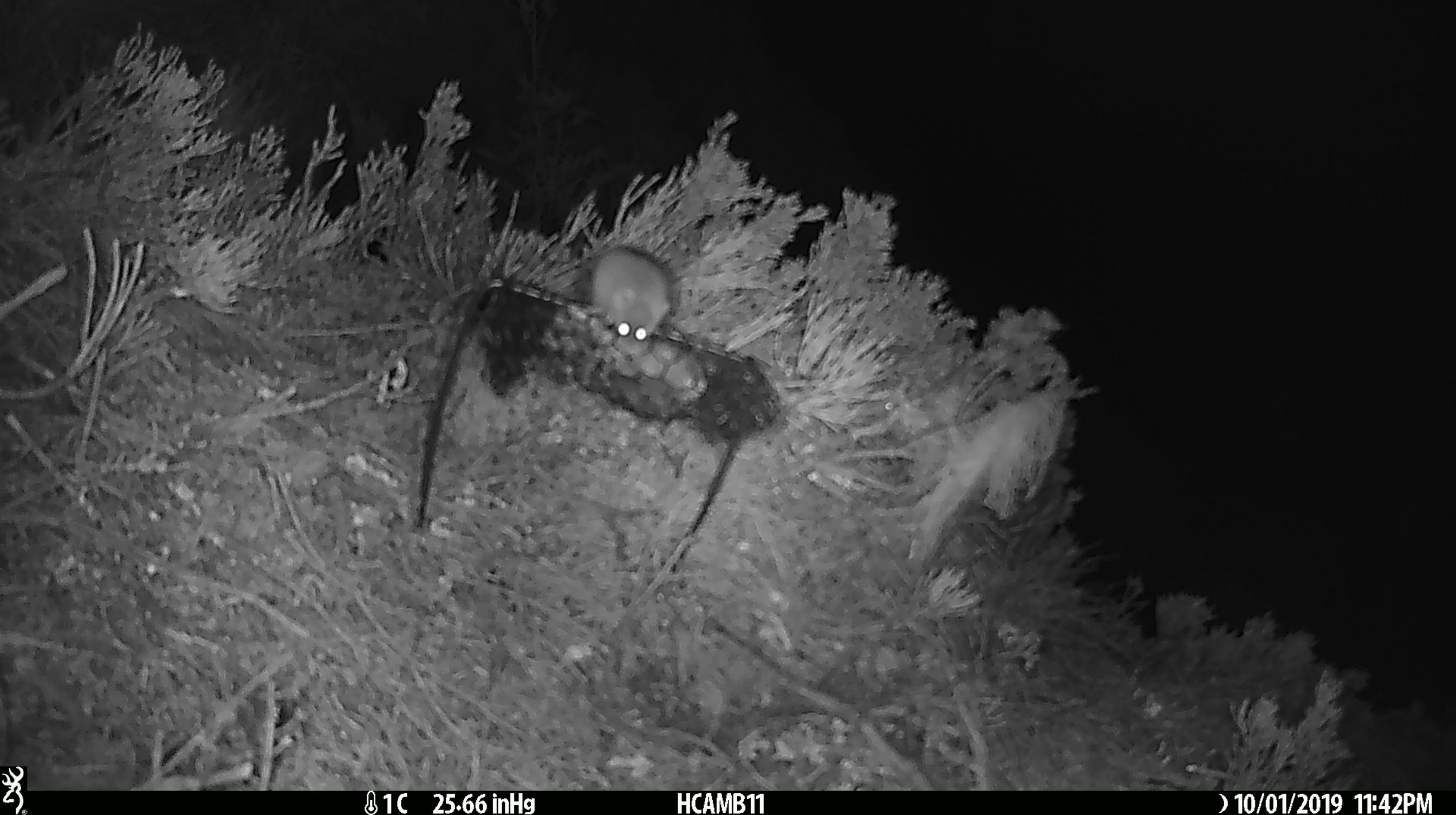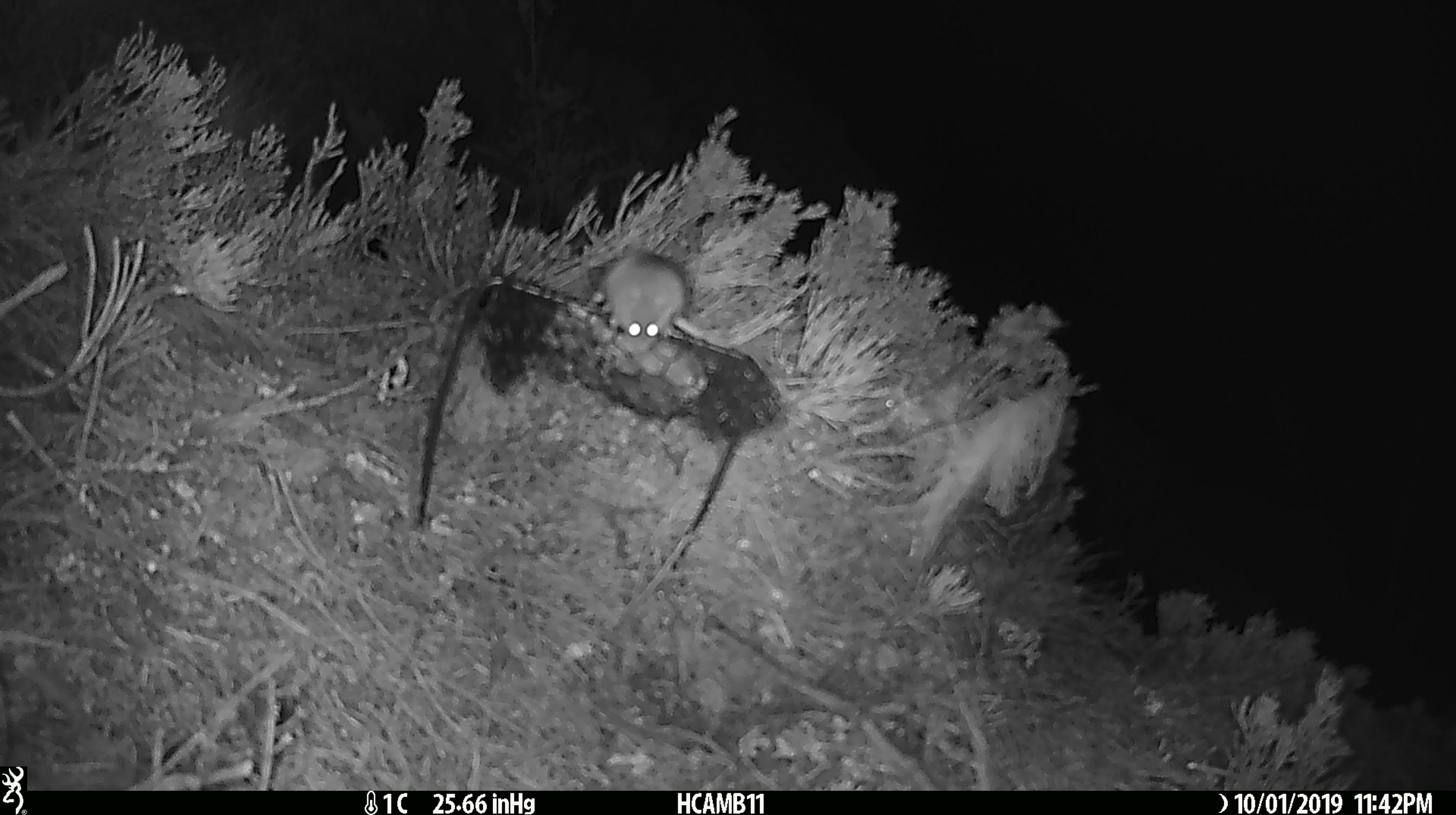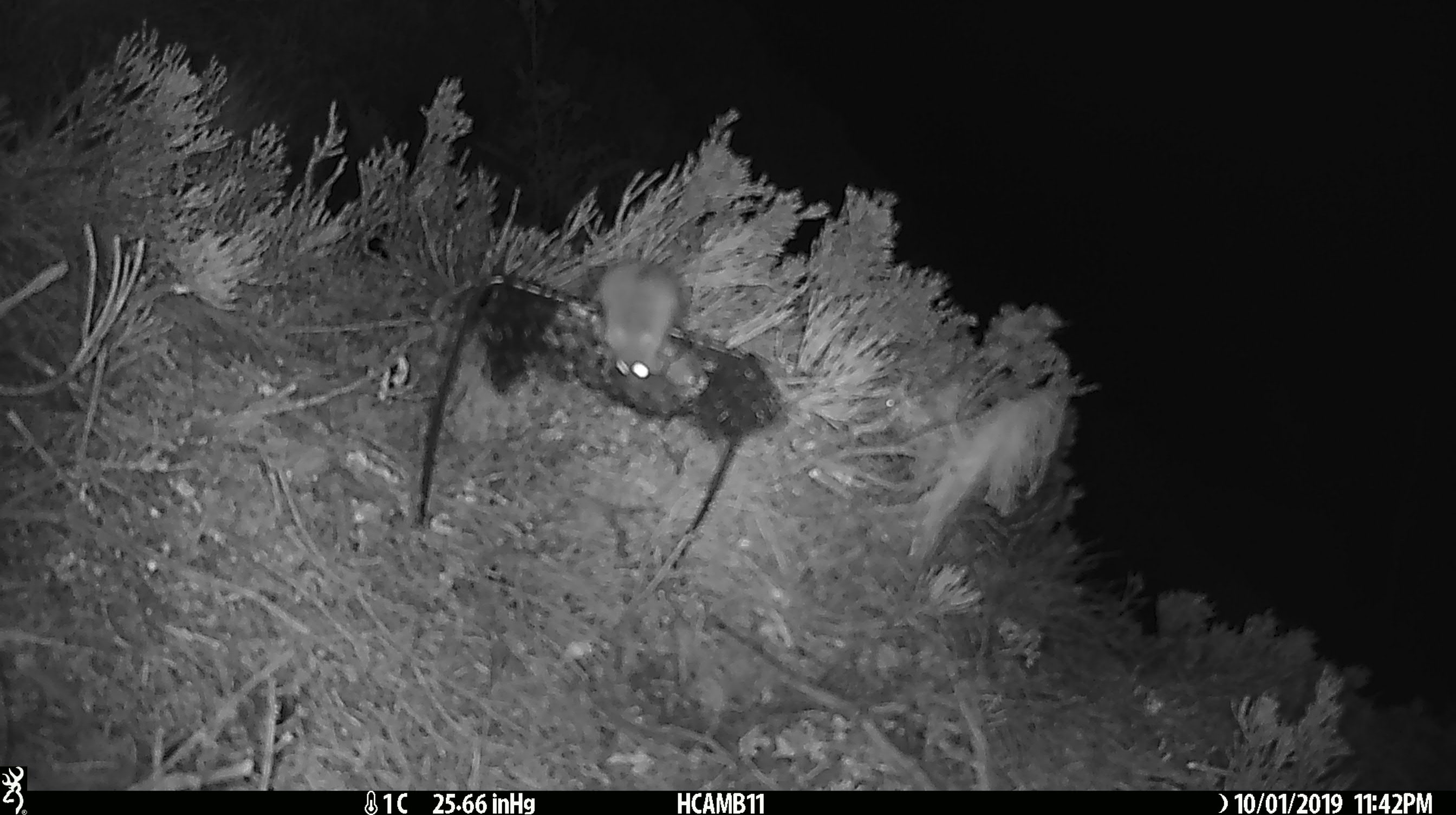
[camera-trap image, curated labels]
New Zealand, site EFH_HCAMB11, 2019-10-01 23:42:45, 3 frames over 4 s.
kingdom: Animalia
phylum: Chordata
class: Mammalia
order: Rodentia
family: Muridae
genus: Mus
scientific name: Mus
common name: mouse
Mouse (Mus).